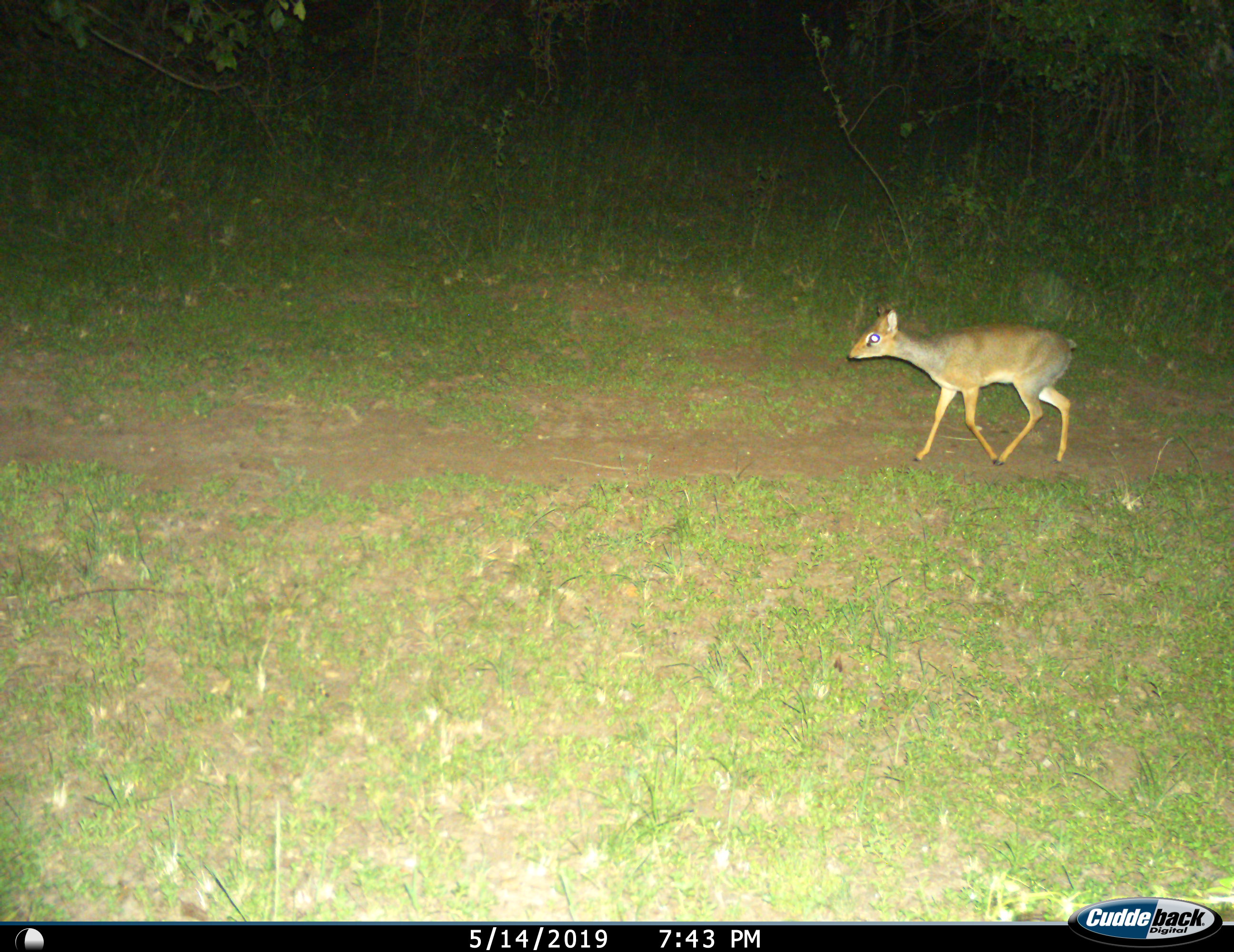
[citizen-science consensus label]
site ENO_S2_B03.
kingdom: Animalia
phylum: Chordata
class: Mammalia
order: Artiodactyla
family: Bovidae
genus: Madoqua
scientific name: Madoqua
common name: dik-dik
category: dikdik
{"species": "dikdik (dik-dik) (Madoqua)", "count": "1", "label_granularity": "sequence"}